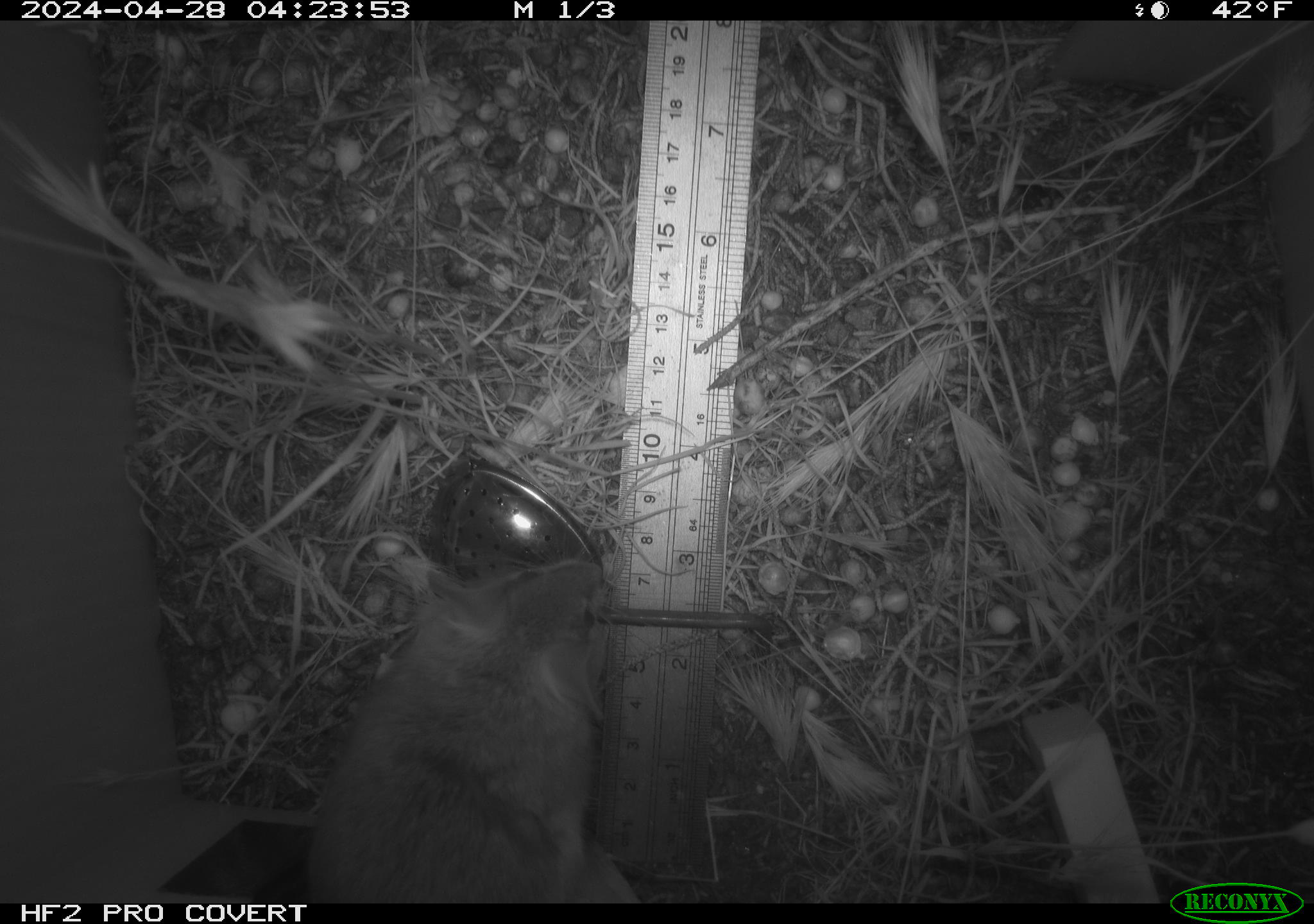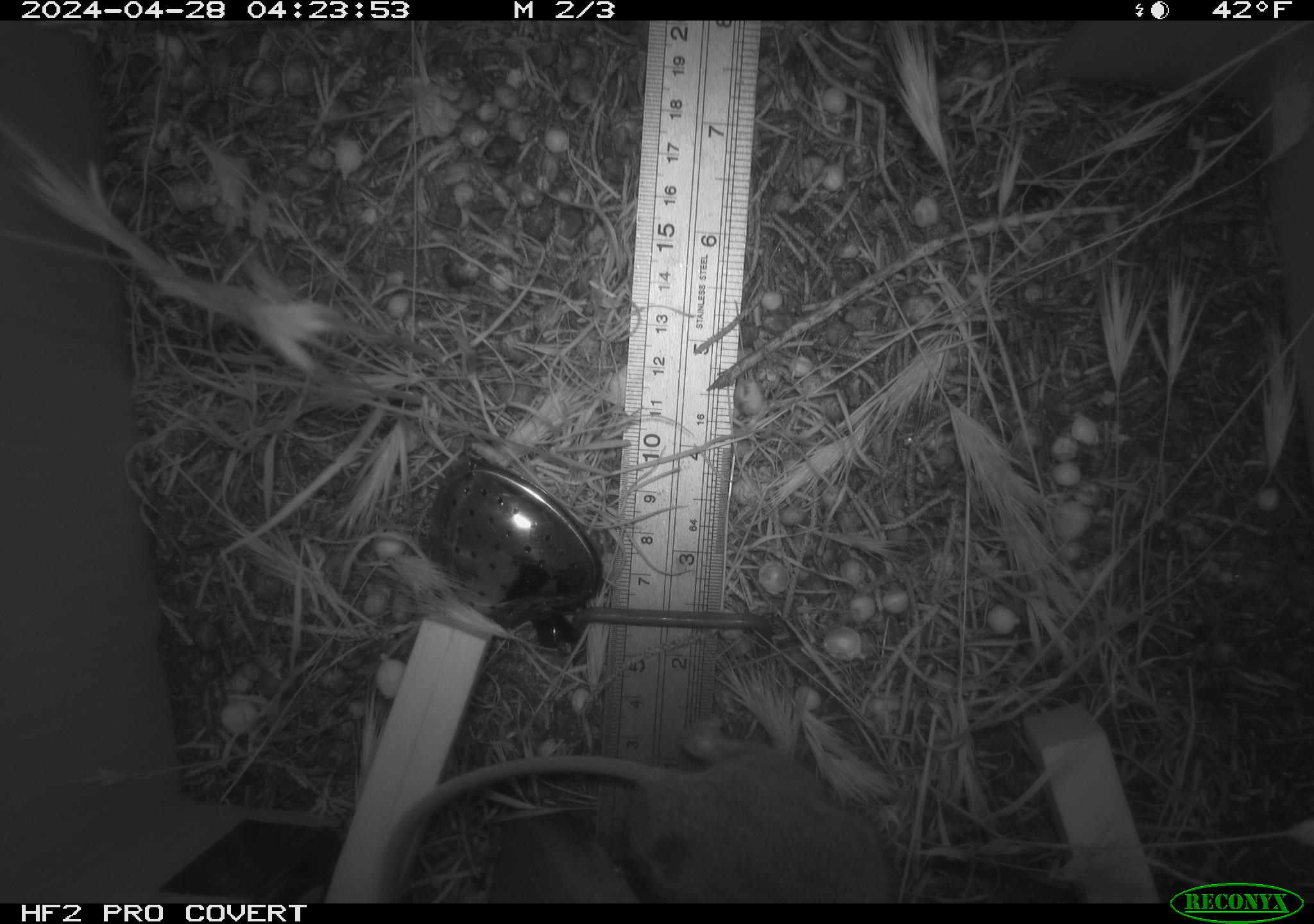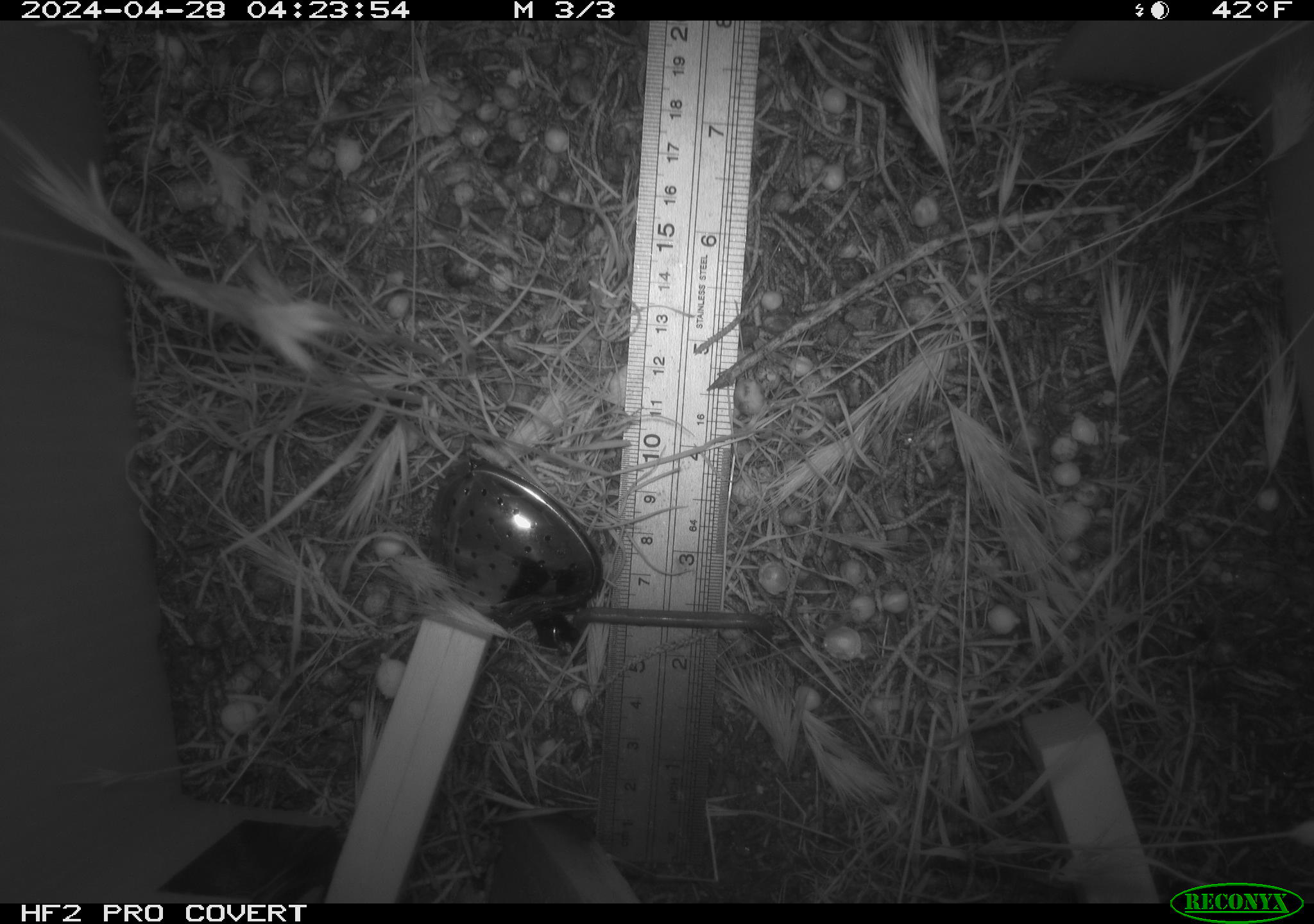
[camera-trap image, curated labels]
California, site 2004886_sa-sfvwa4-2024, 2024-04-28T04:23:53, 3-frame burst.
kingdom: Animalia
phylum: Chordata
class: Mammalia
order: Rodentia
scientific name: Rodentia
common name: mouse species